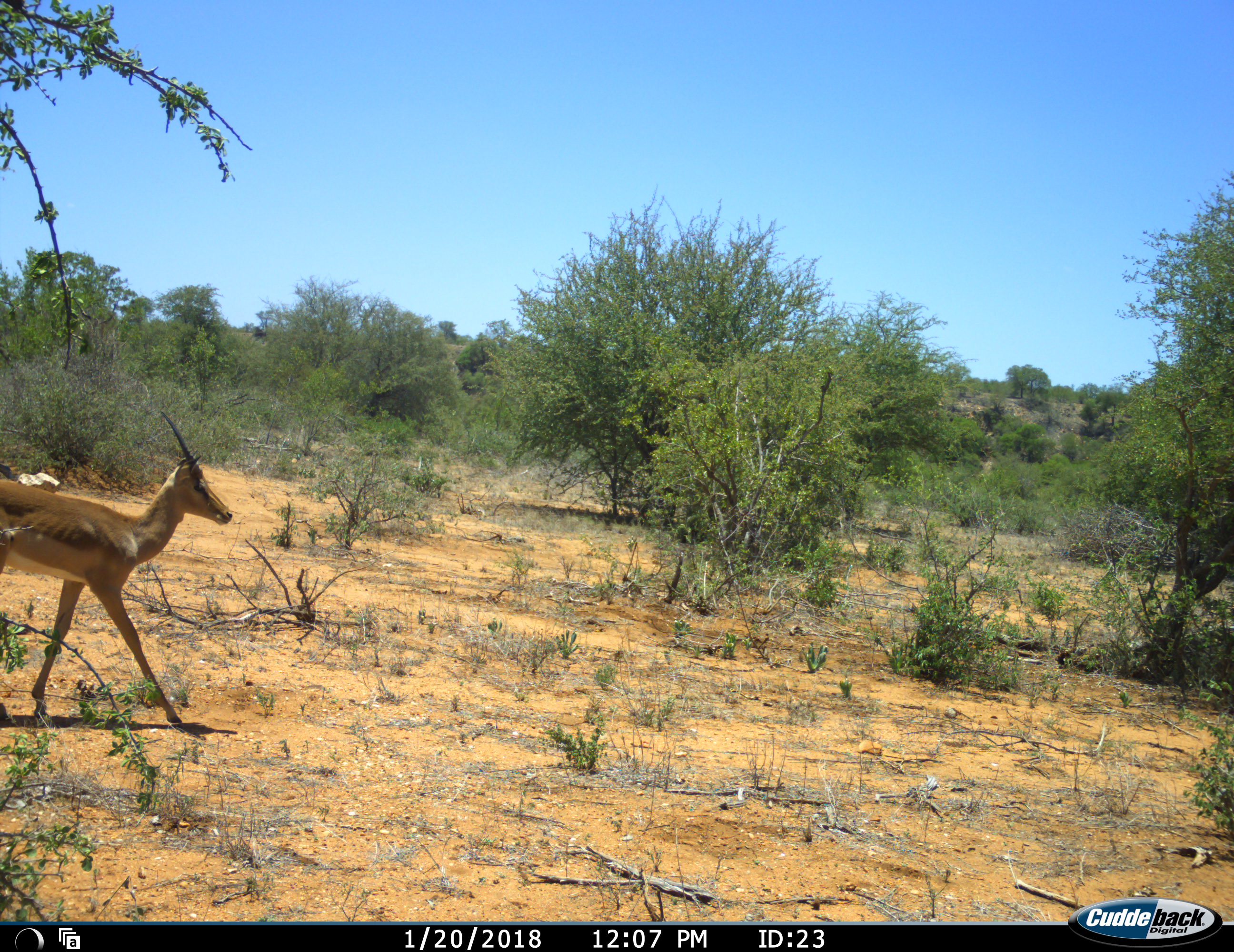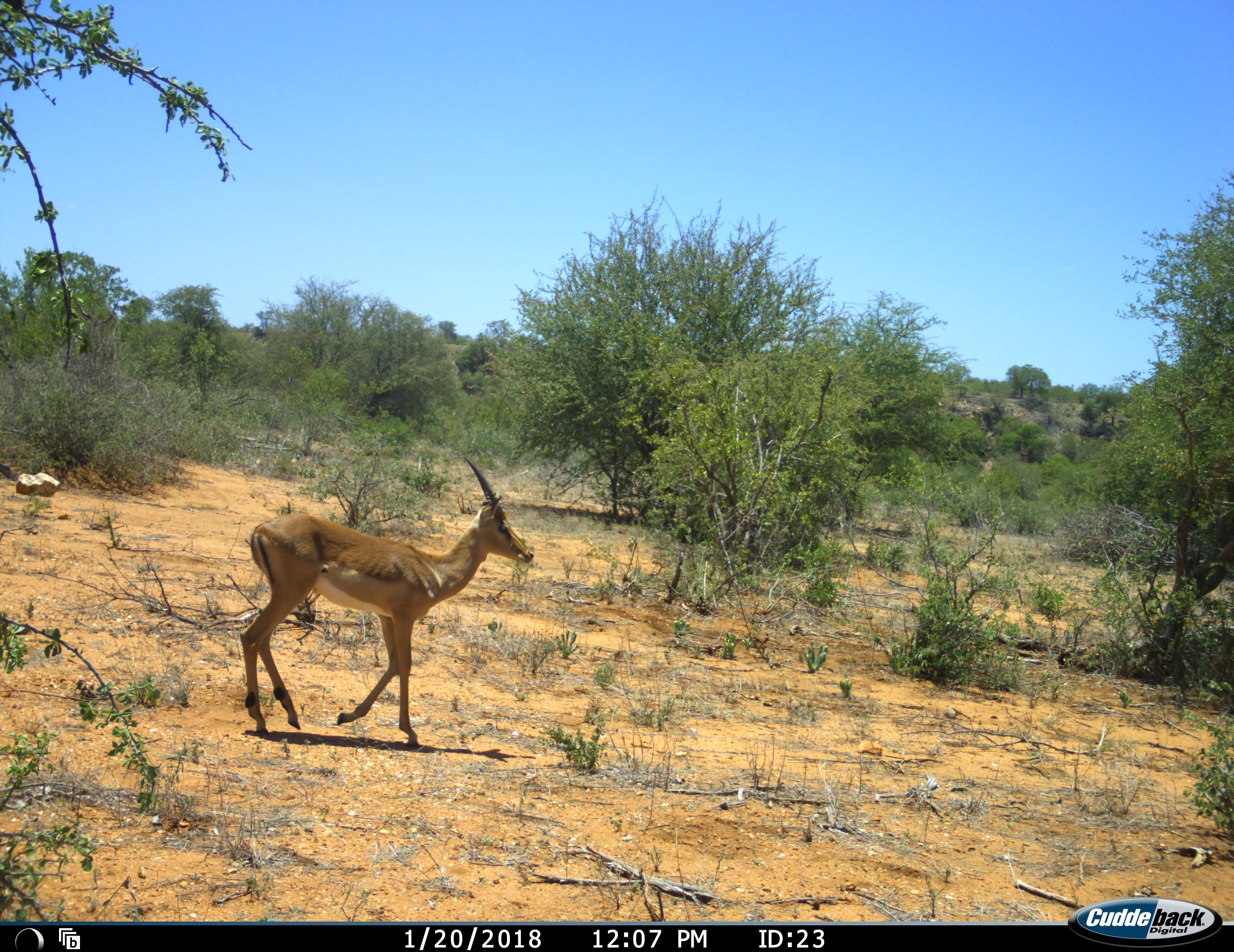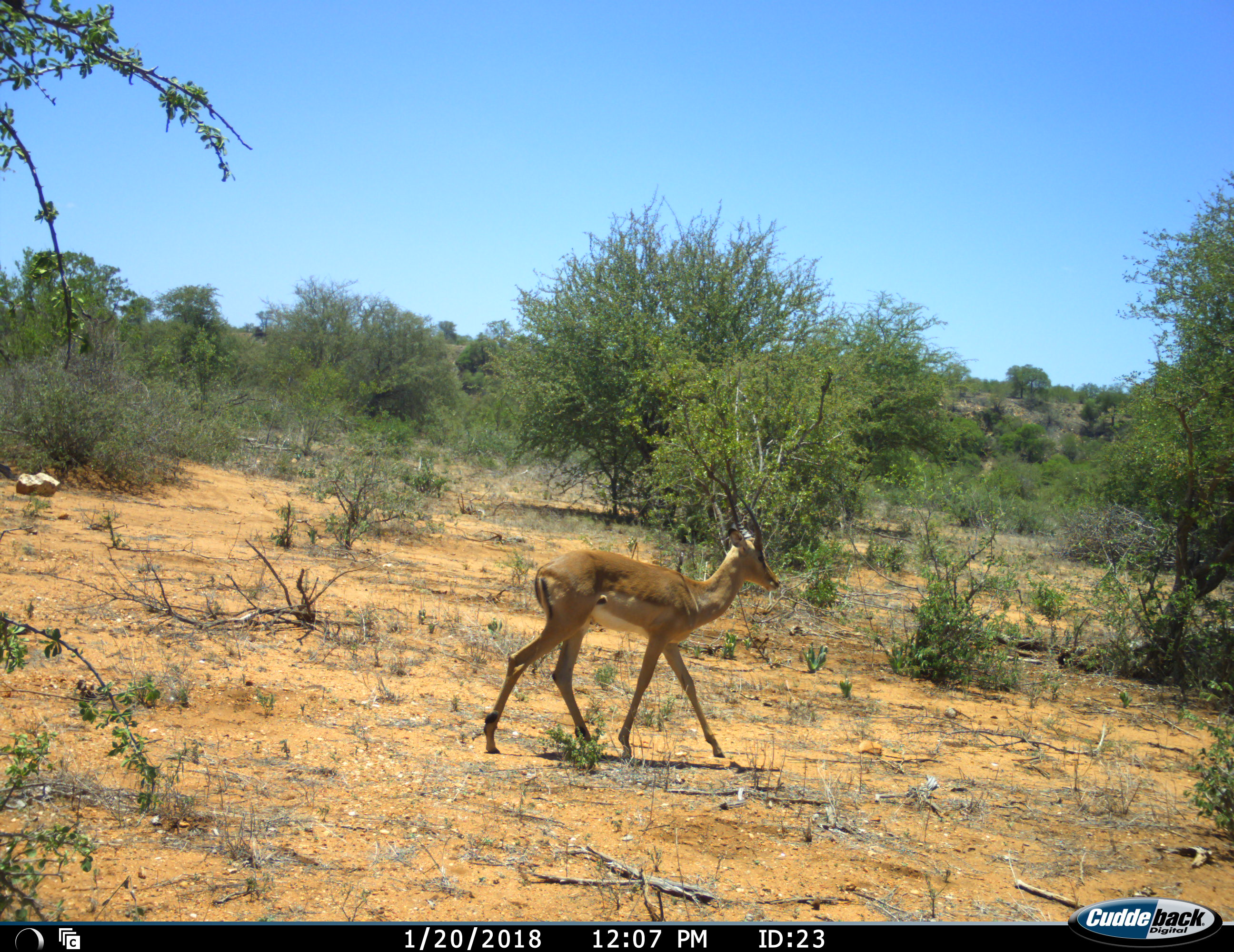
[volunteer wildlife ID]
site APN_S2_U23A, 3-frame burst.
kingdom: Animalia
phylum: Chordata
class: Mammalia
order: Artiodactyla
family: Bovidae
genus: Aepyceros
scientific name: Aepyceros melampus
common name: impala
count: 1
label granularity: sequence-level